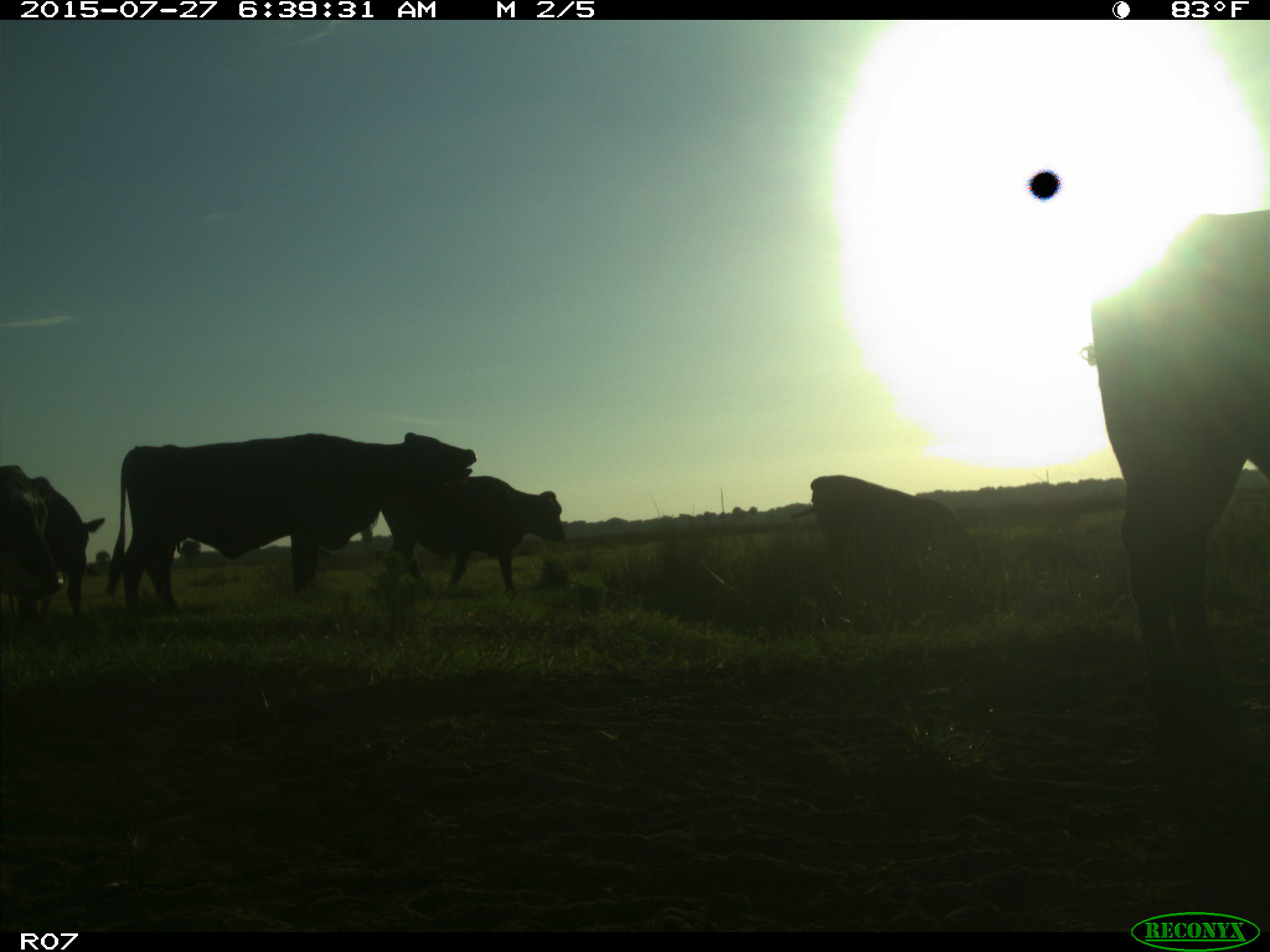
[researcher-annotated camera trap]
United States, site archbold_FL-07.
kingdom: Animalia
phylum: Chordata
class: Mammalia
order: Artiodactyla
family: Bovidae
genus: Bos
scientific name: Bos taurus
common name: domestic cow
Bos taurus (domestic cow).